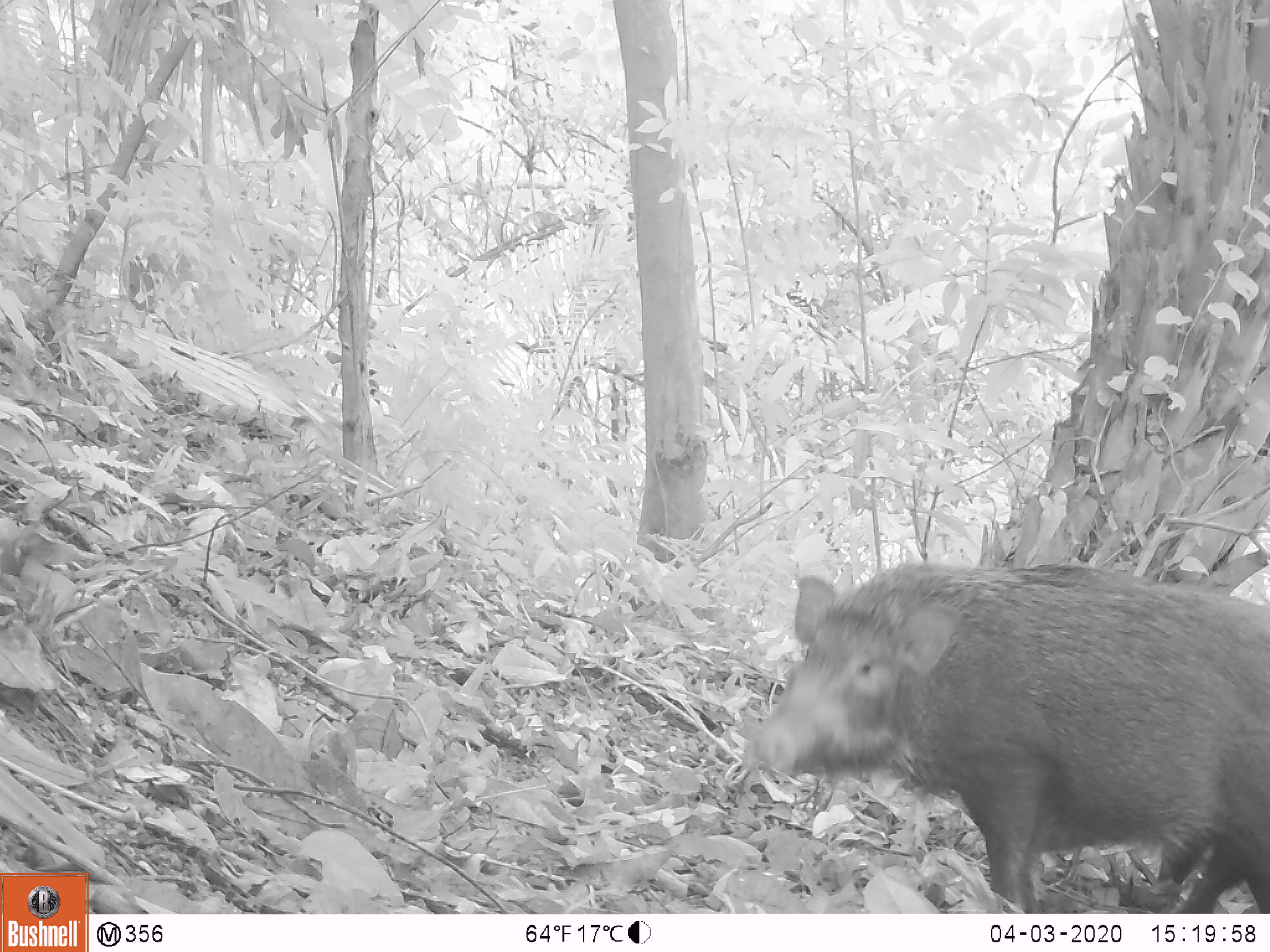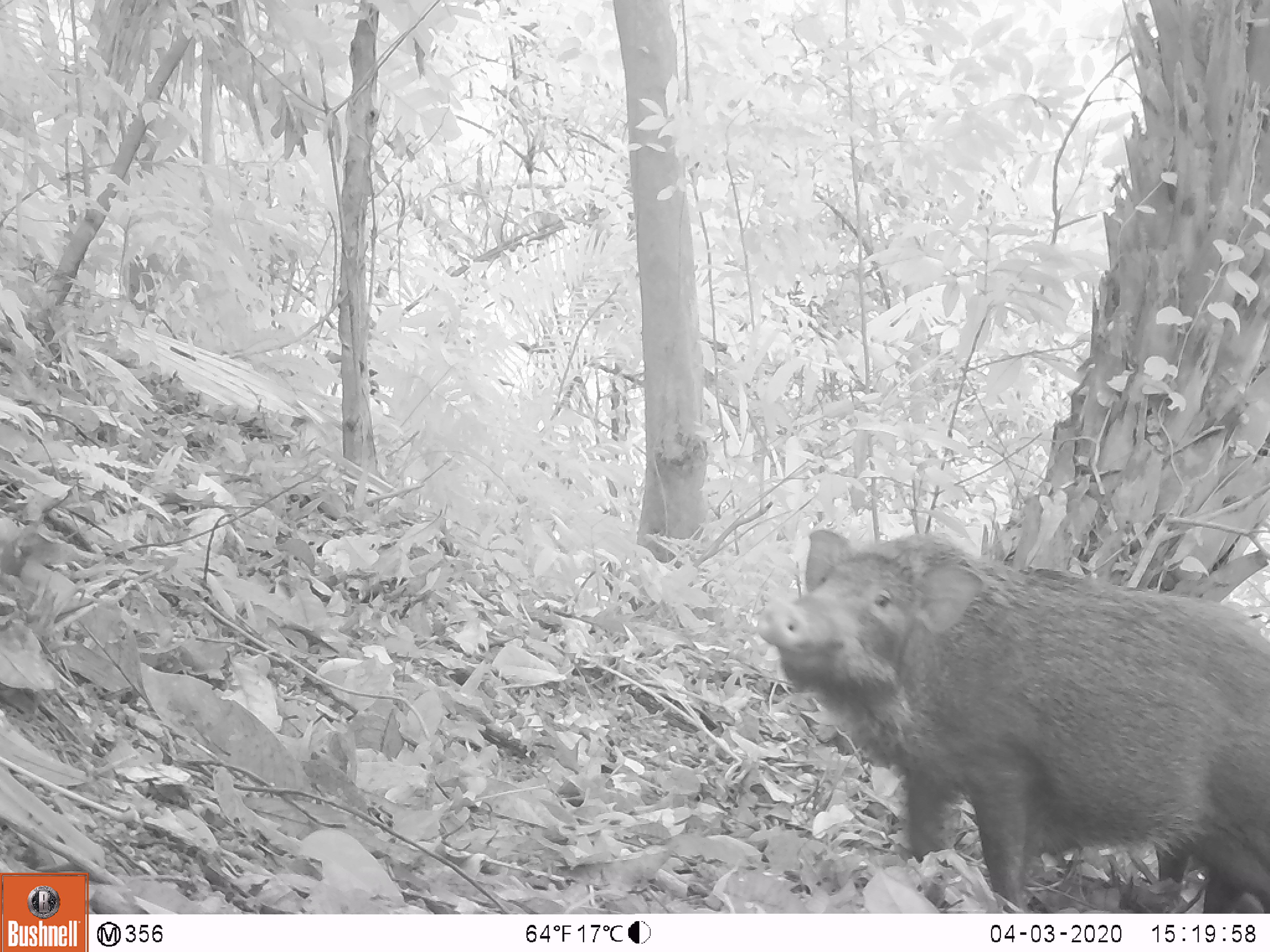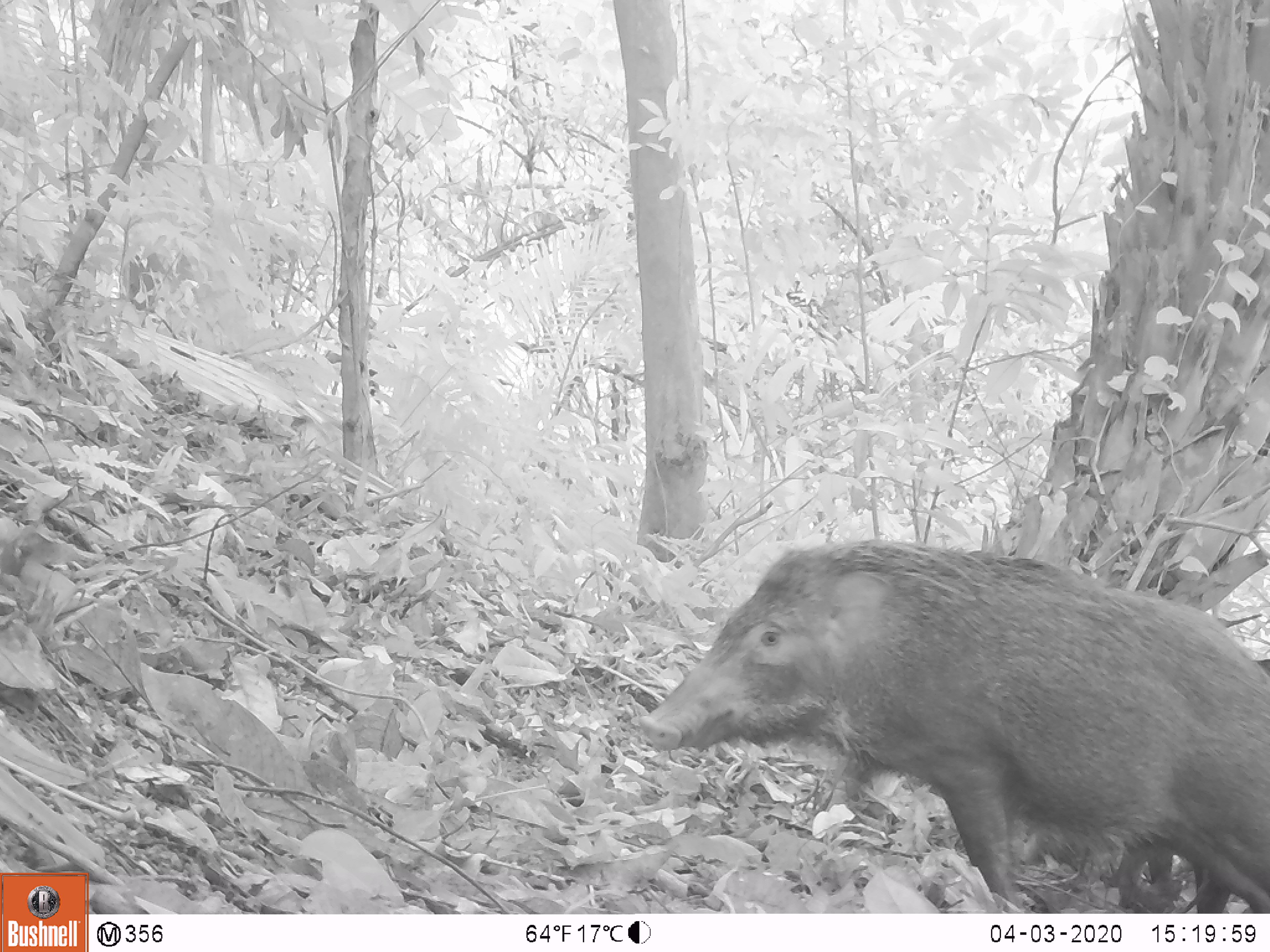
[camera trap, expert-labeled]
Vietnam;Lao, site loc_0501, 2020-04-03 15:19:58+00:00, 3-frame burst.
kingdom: Animalia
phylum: Chordata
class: Mammalia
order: Artiodactyla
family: Suidae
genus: Sus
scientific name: Sus scrofa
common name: eurasian wild pig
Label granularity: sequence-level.